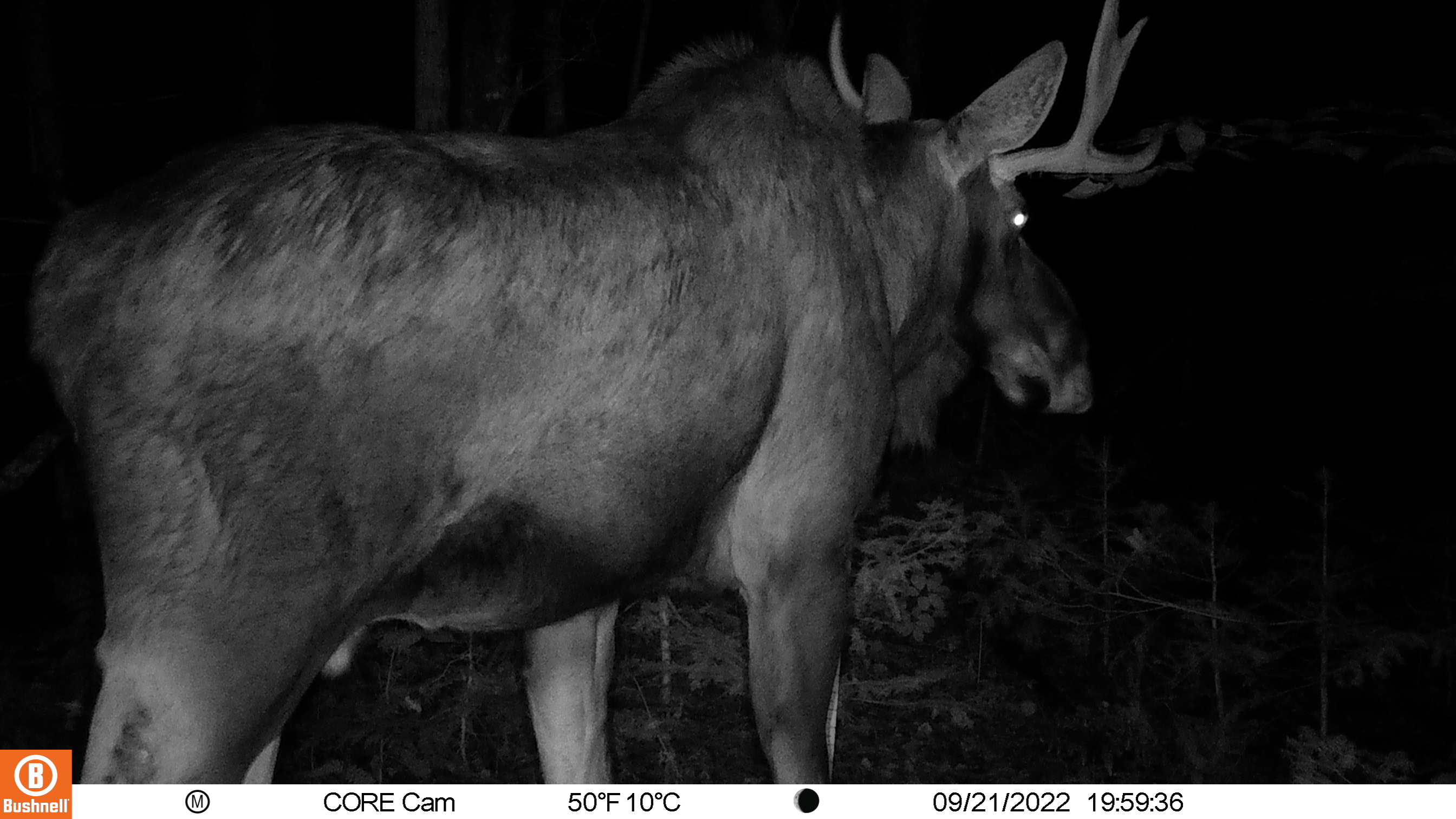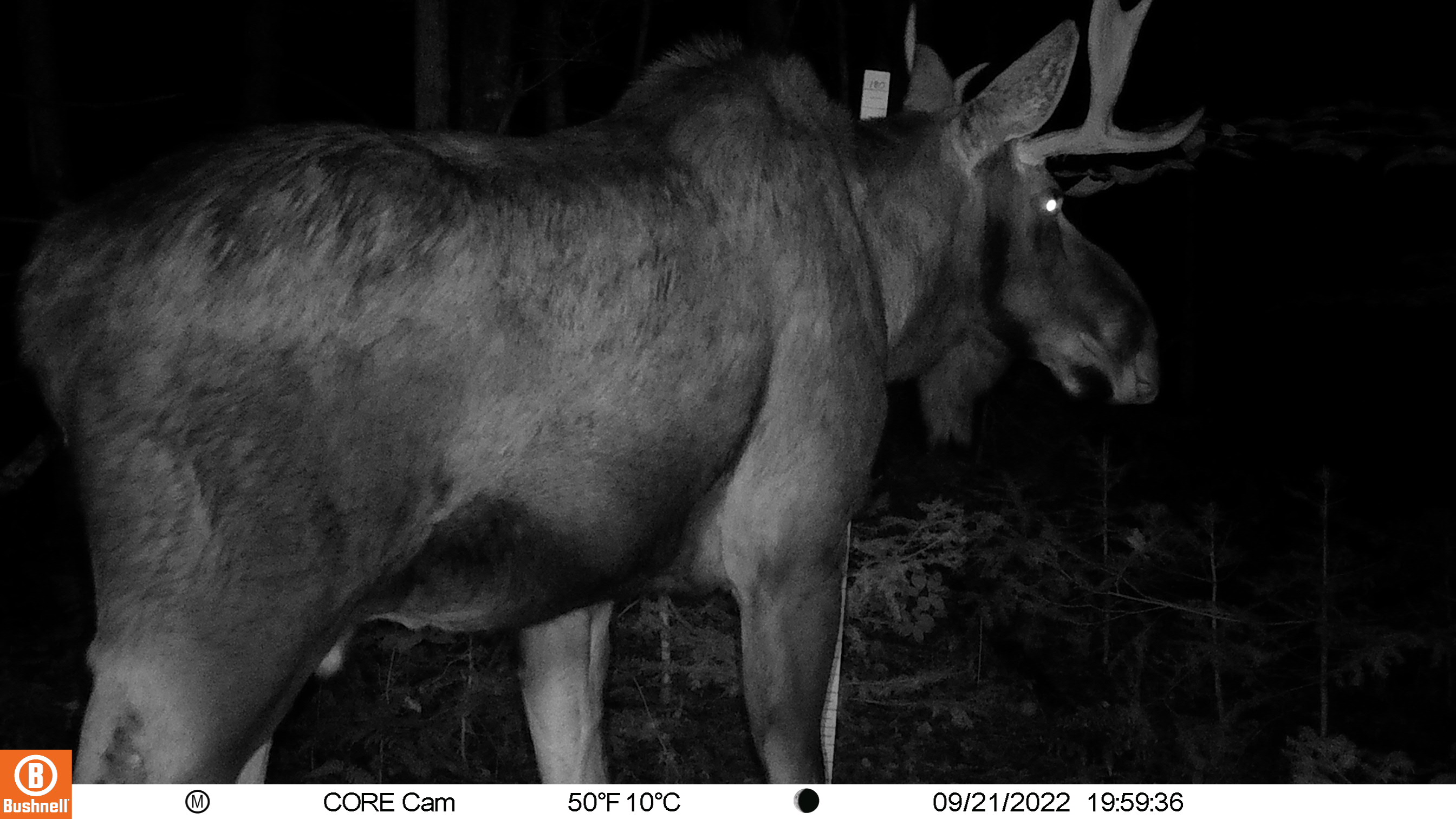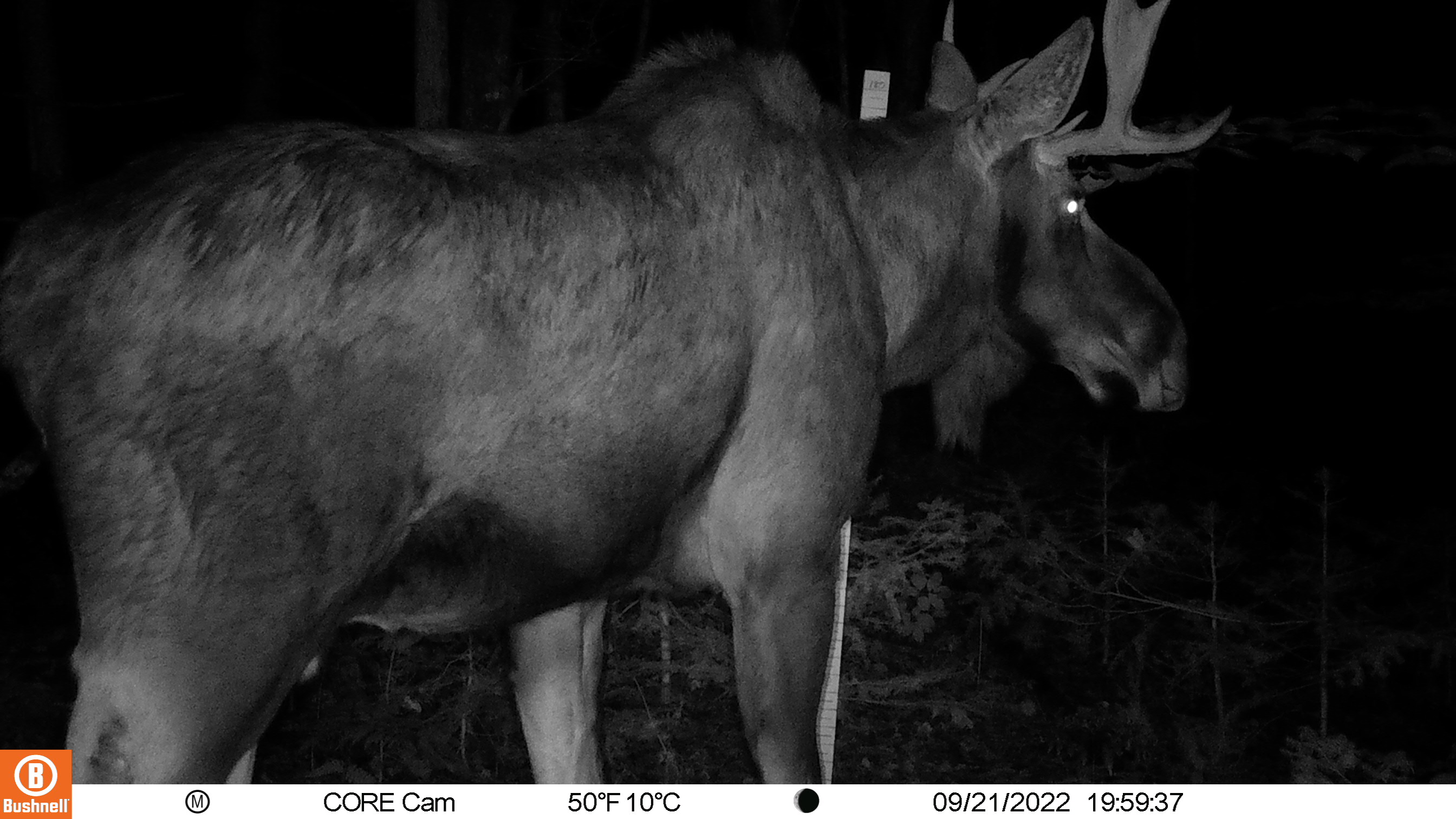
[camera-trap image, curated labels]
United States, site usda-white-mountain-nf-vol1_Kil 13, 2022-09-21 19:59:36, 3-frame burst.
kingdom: Animalia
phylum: Chordata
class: Mammalia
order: Artiodactyla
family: Cervidae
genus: Alces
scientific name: Alces alces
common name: moose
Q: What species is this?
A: Moose (Alces alces).